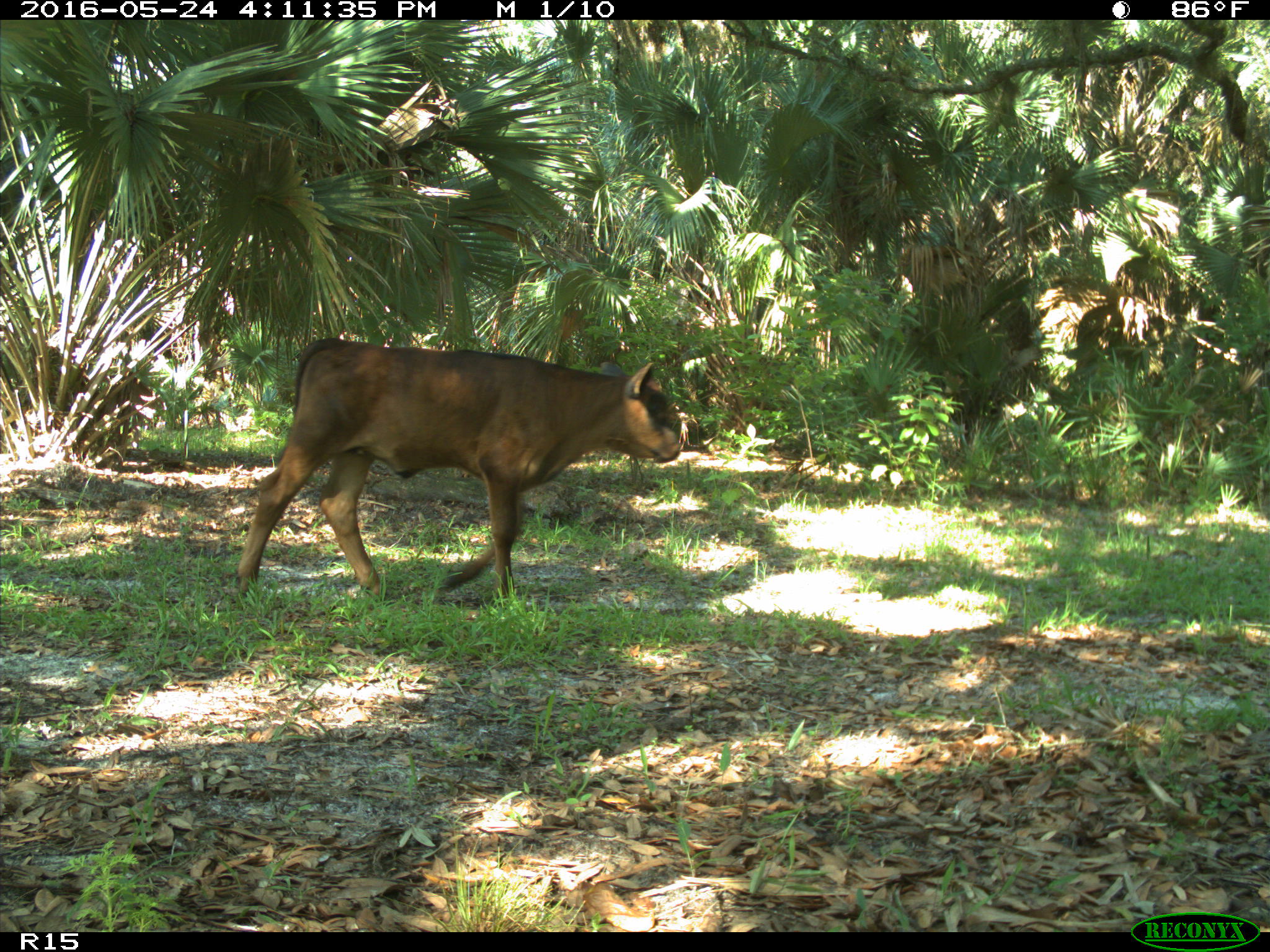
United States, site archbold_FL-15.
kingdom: Animalia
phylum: Chordata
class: Mammalia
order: Artiodactyla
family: Bovidae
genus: Bos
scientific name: Bos taurus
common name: domestic cow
Bos taurus (domestic cow).